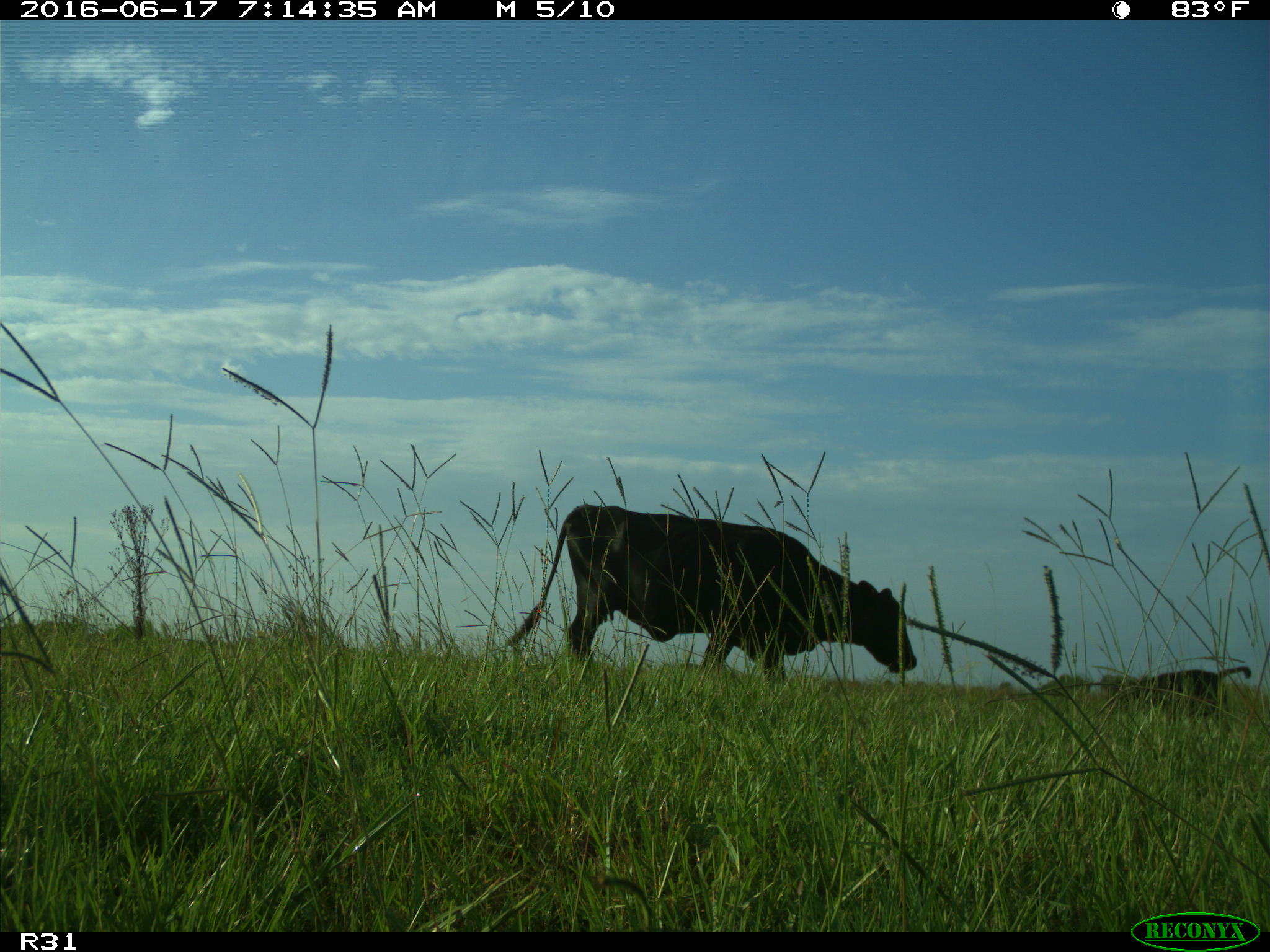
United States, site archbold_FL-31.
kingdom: Animalia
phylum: Chordata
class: Mammalia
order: Artiodactyla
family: Bovidae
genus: Bos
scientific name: Bos taurus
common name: domestic cow